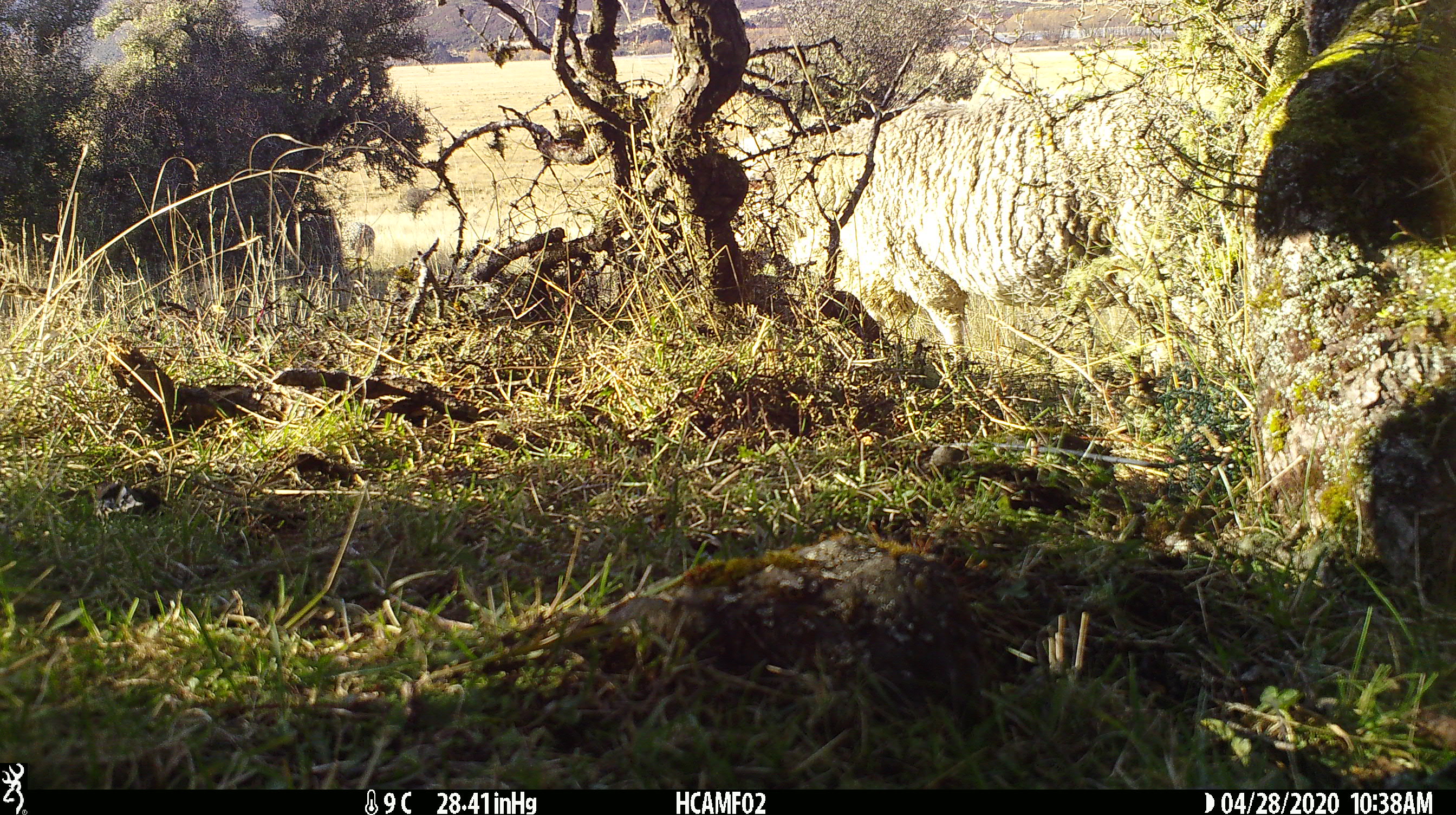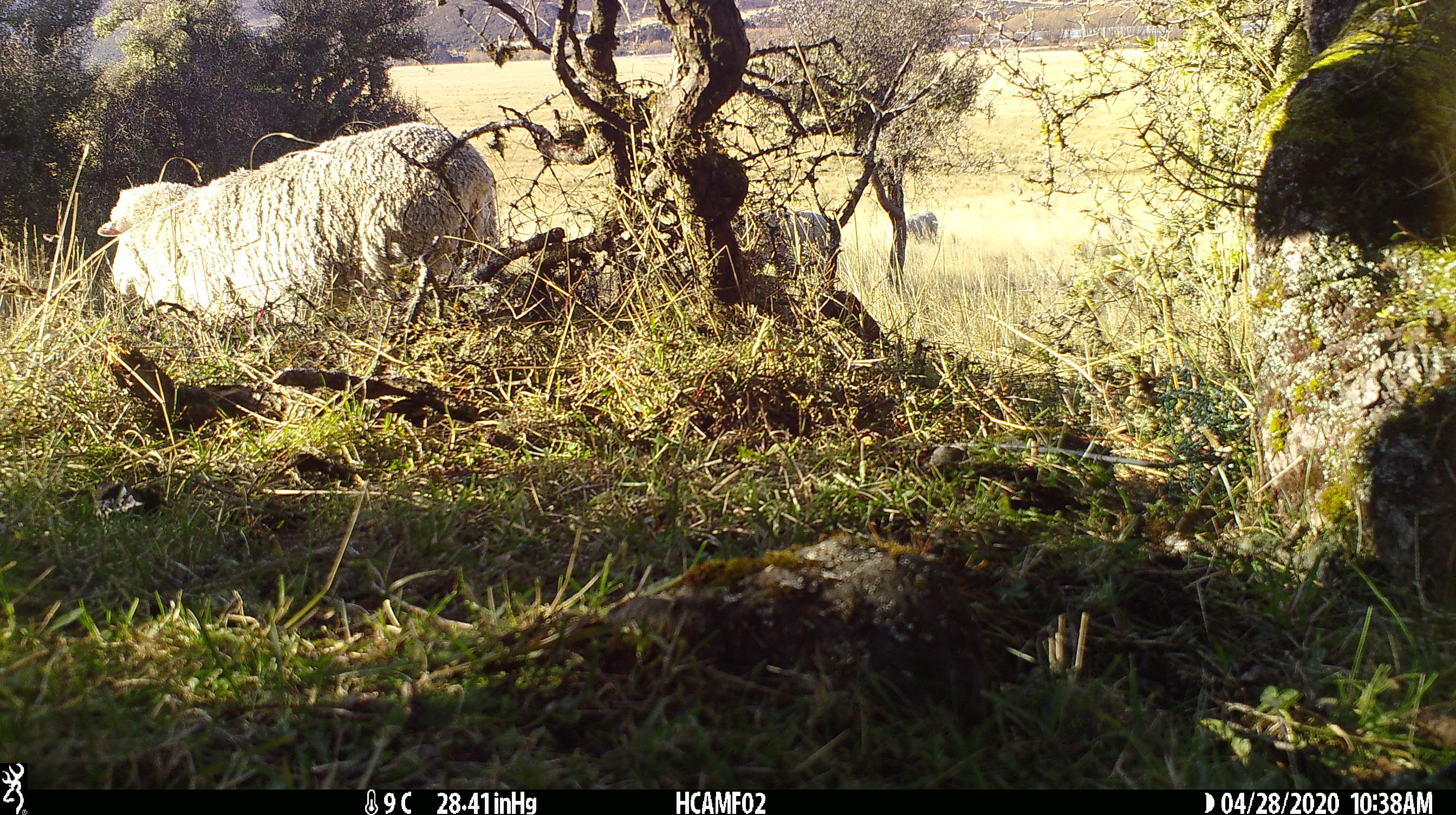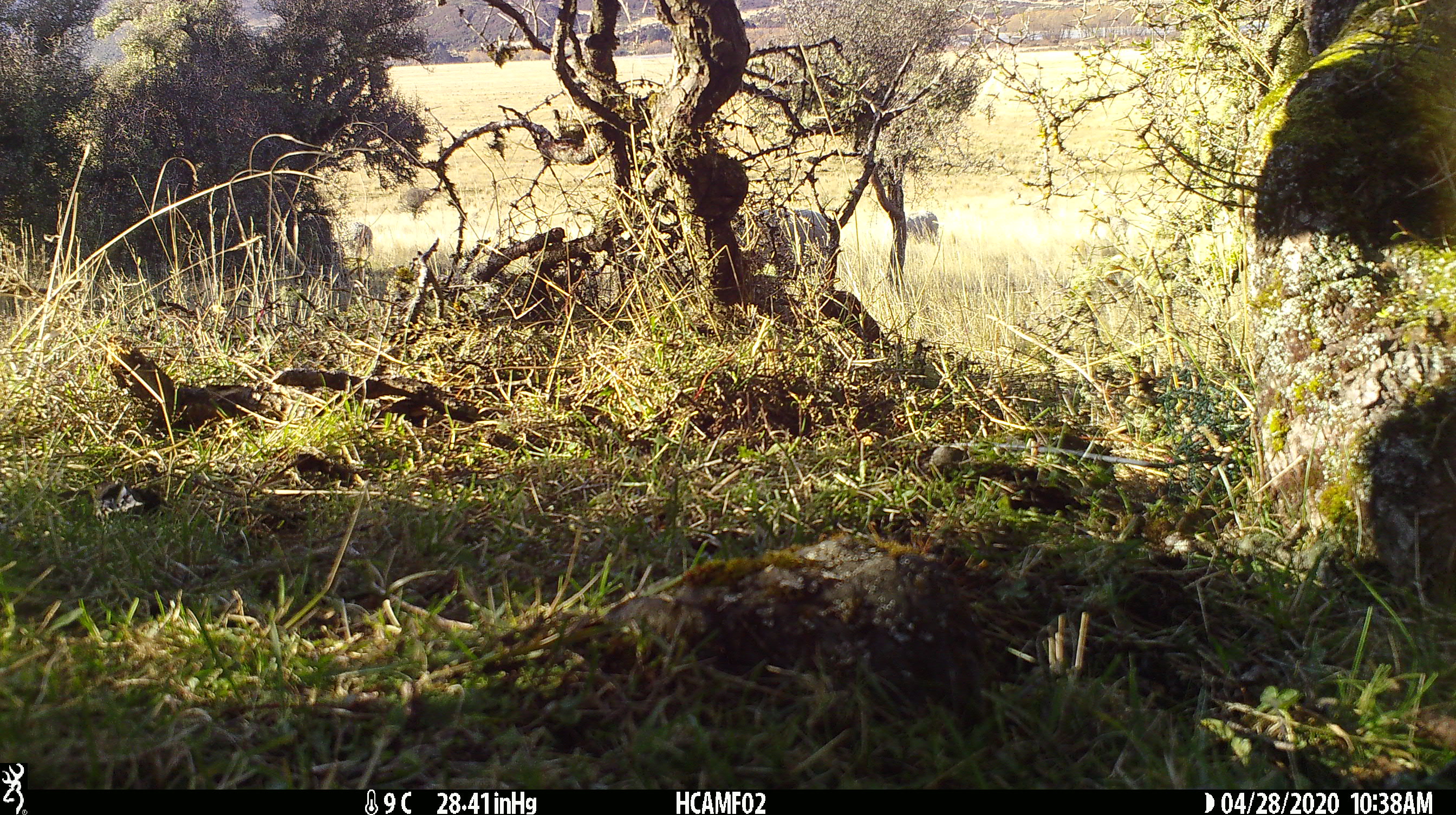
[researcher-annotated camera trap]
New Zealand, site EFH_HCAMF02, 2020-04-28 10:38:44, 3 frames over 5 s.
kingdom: Animalia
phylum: Chordata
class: Mammalia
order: Artiodactyla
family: Bovidae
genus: Ovis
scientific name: Ovis aries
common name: domestic sheep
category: sheep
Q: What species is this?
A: Sheep (domestic sheep) (Ovis aries).